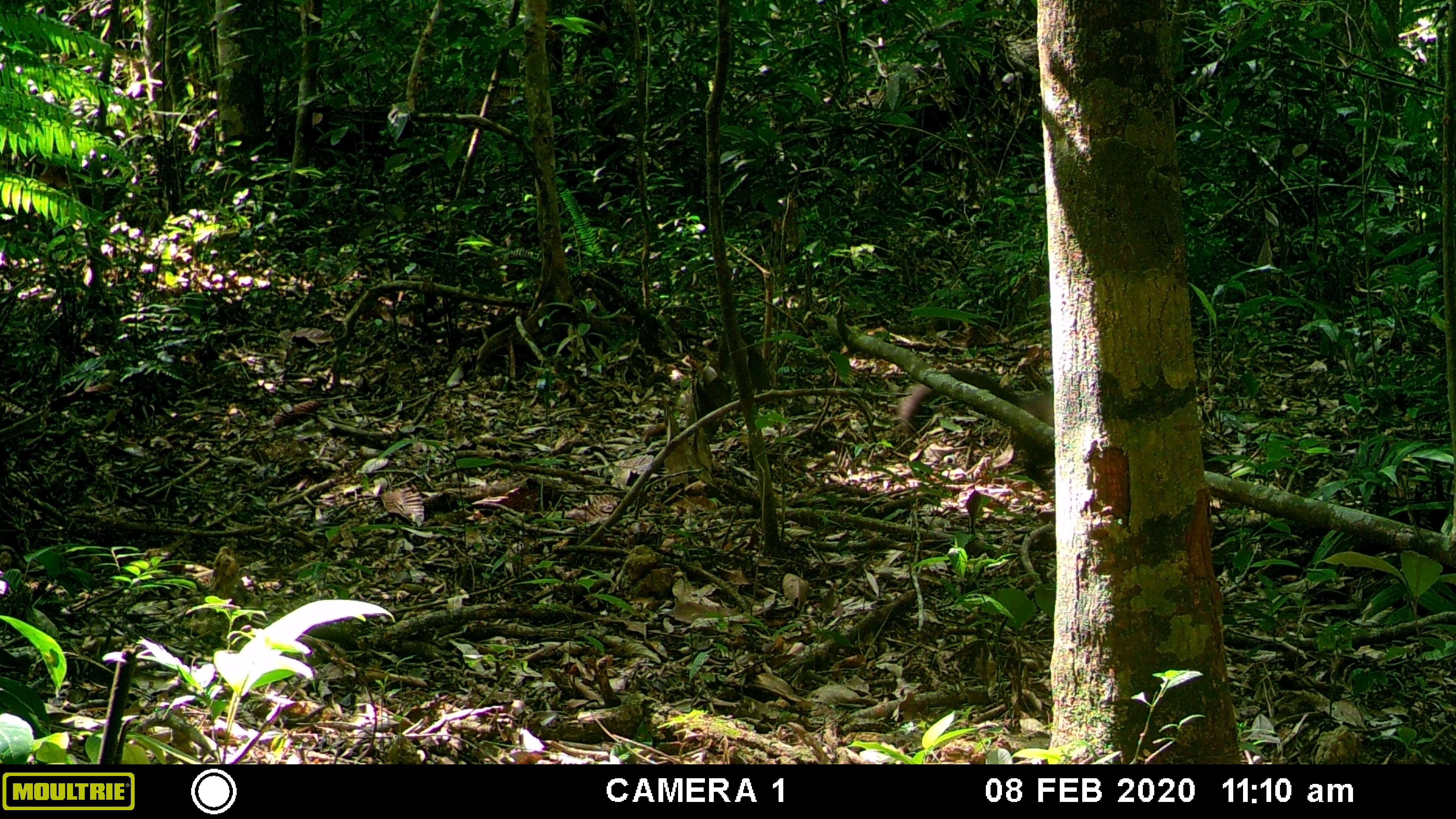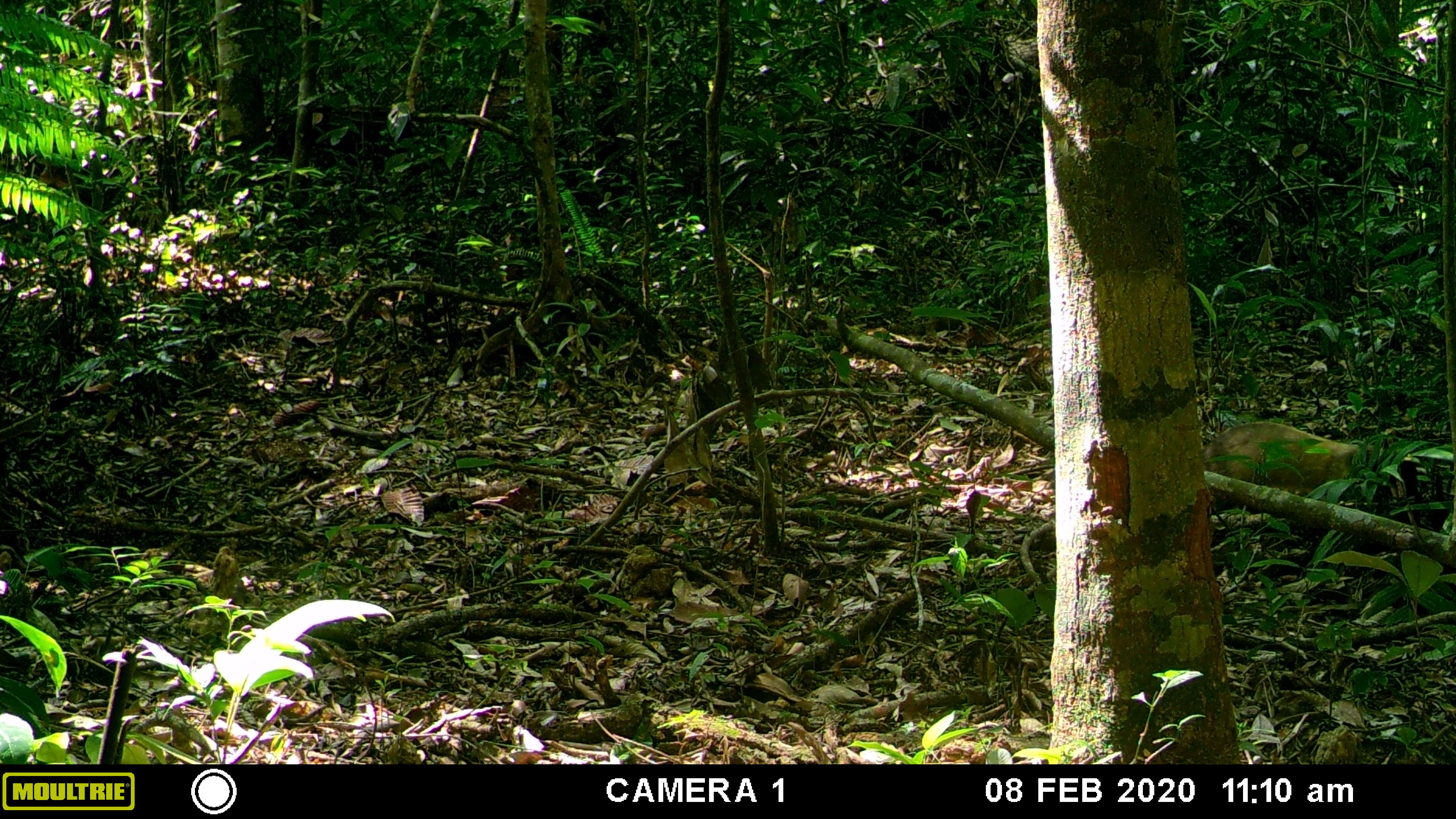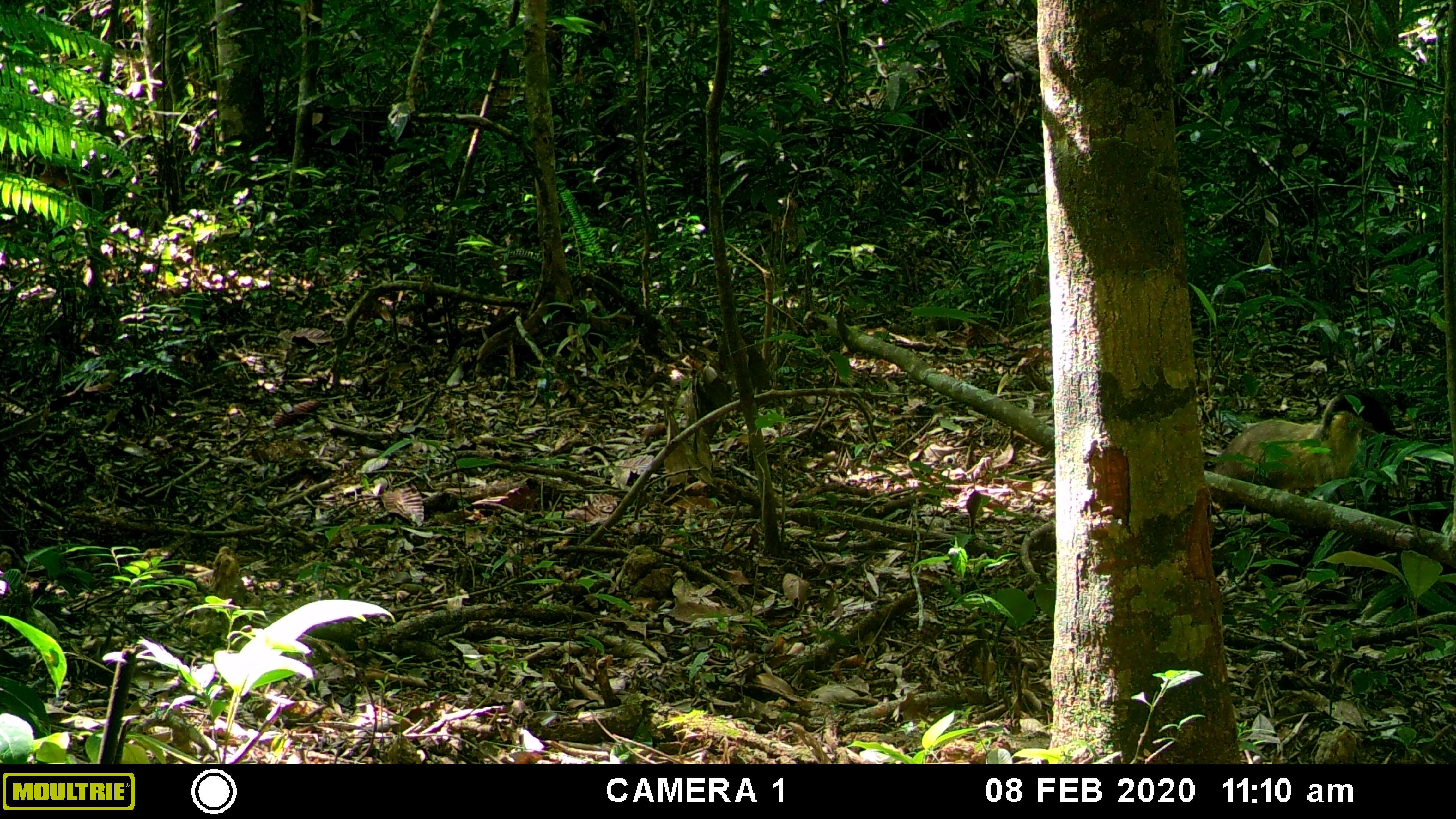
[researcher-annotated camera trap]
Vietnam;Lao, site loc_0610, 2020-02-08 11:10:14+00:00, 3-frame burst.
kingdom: Animalia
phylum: Chordata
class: Mammalia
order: Carnivora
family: Mustelidae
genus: Martes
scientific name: Martes flavigula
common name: yellow-throated marten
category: yellow throated marten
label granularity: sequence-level